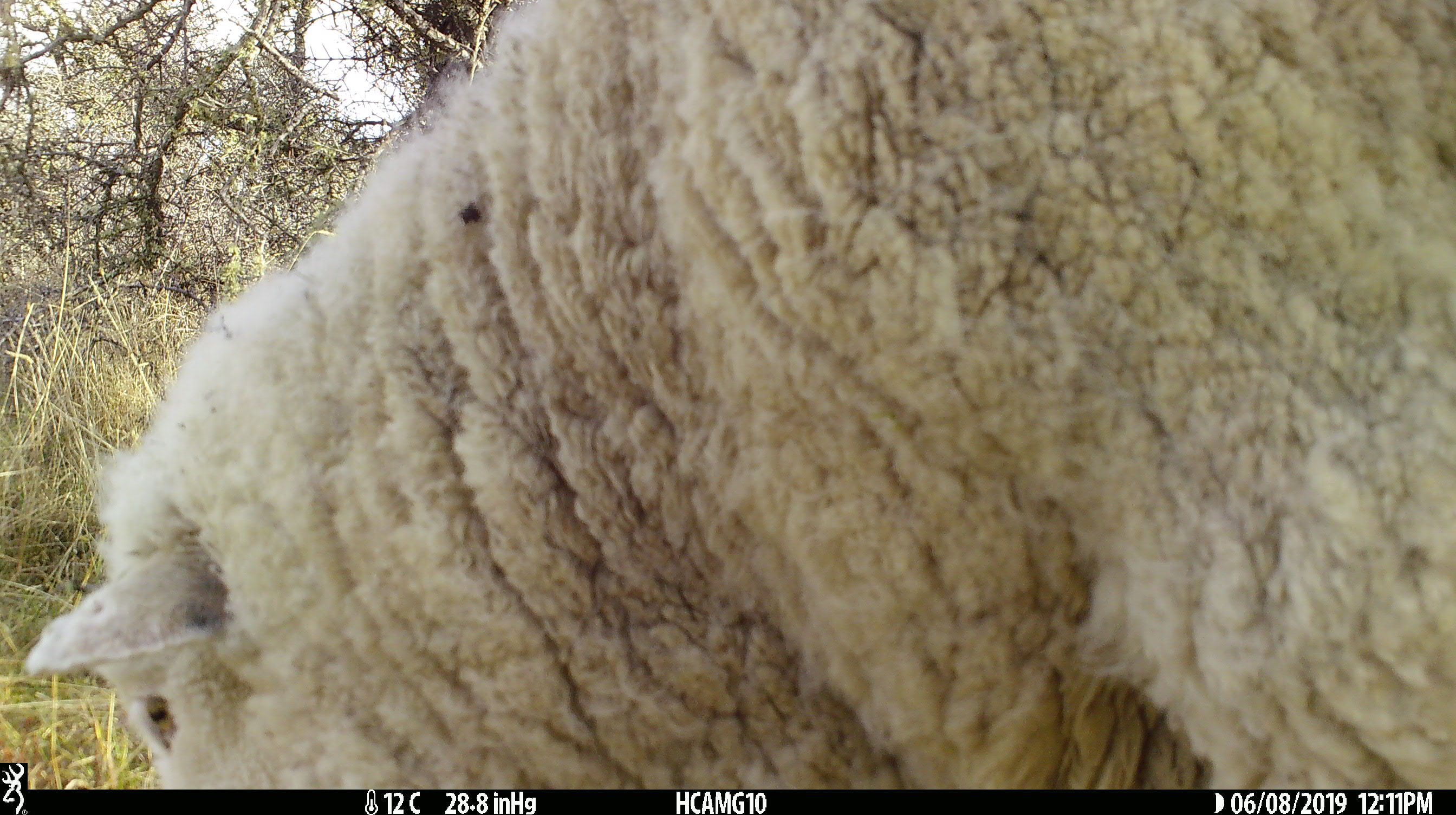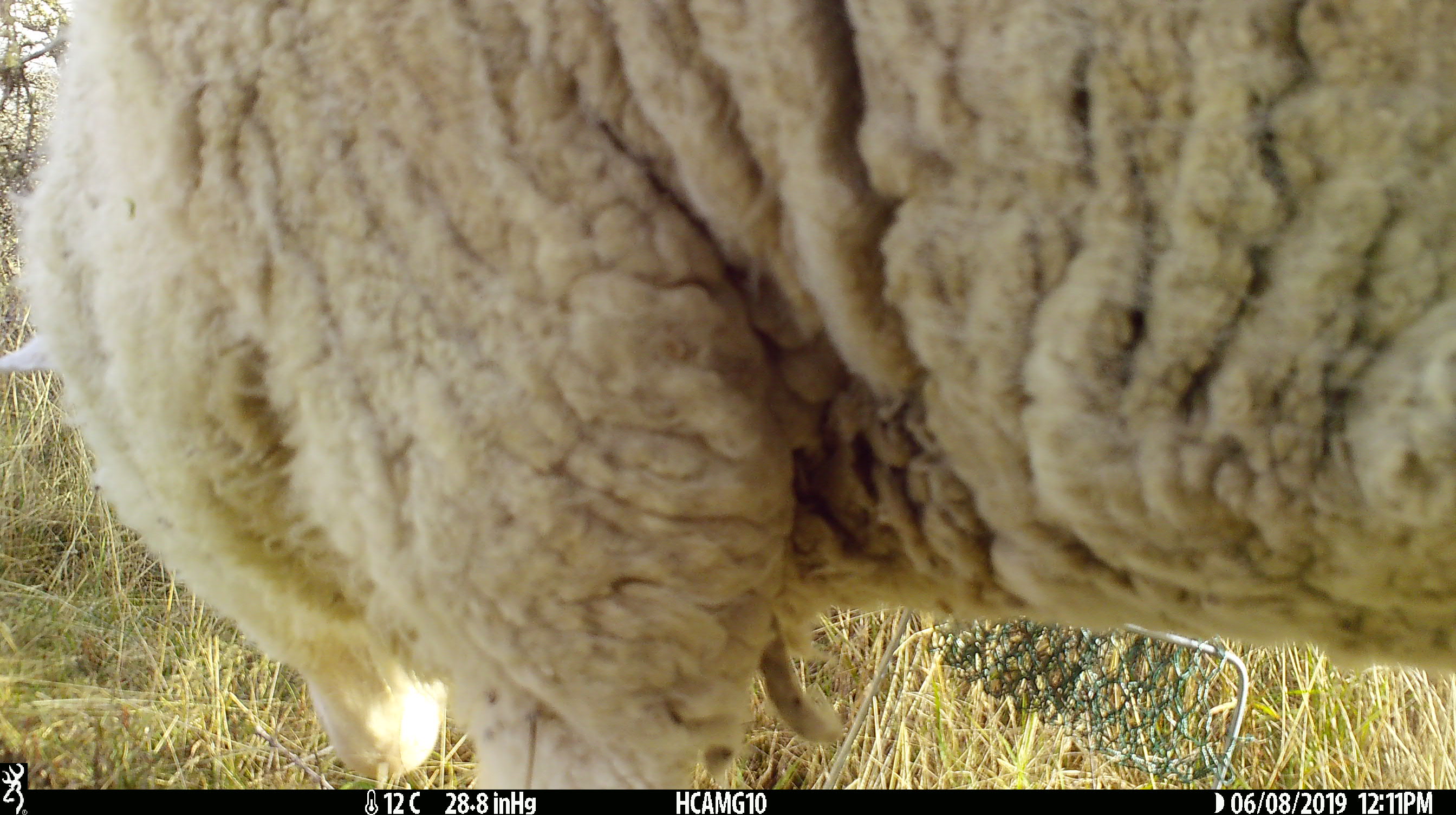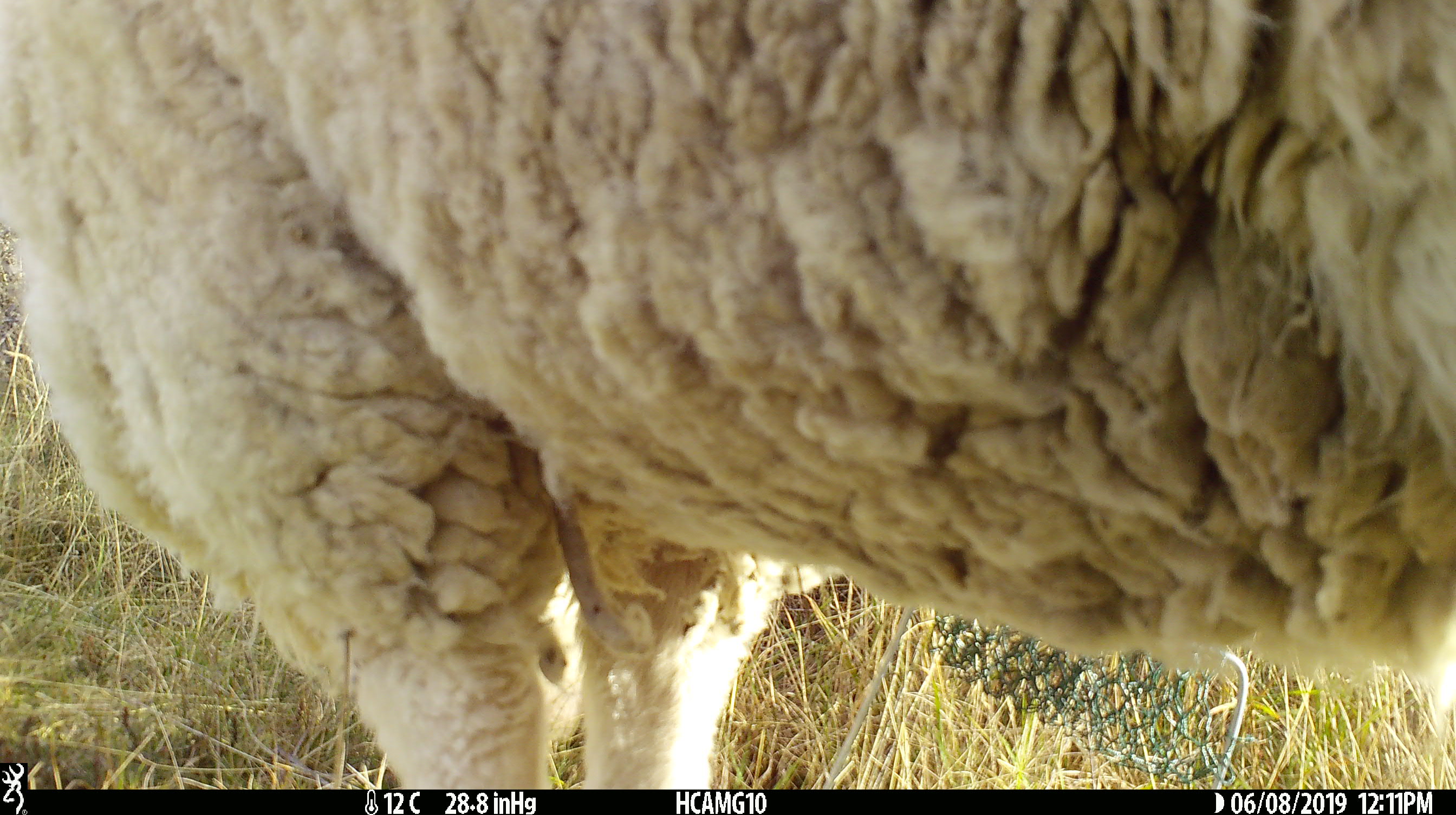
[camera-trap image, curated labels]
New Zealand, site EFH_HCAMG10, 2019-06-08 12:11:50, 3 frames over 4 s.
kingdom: Animalia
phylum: Chordata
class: Mammalia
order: Artiodactyla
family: Bovidae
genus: Ovis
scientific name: Ovis aries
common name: domestic sheep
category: sheep